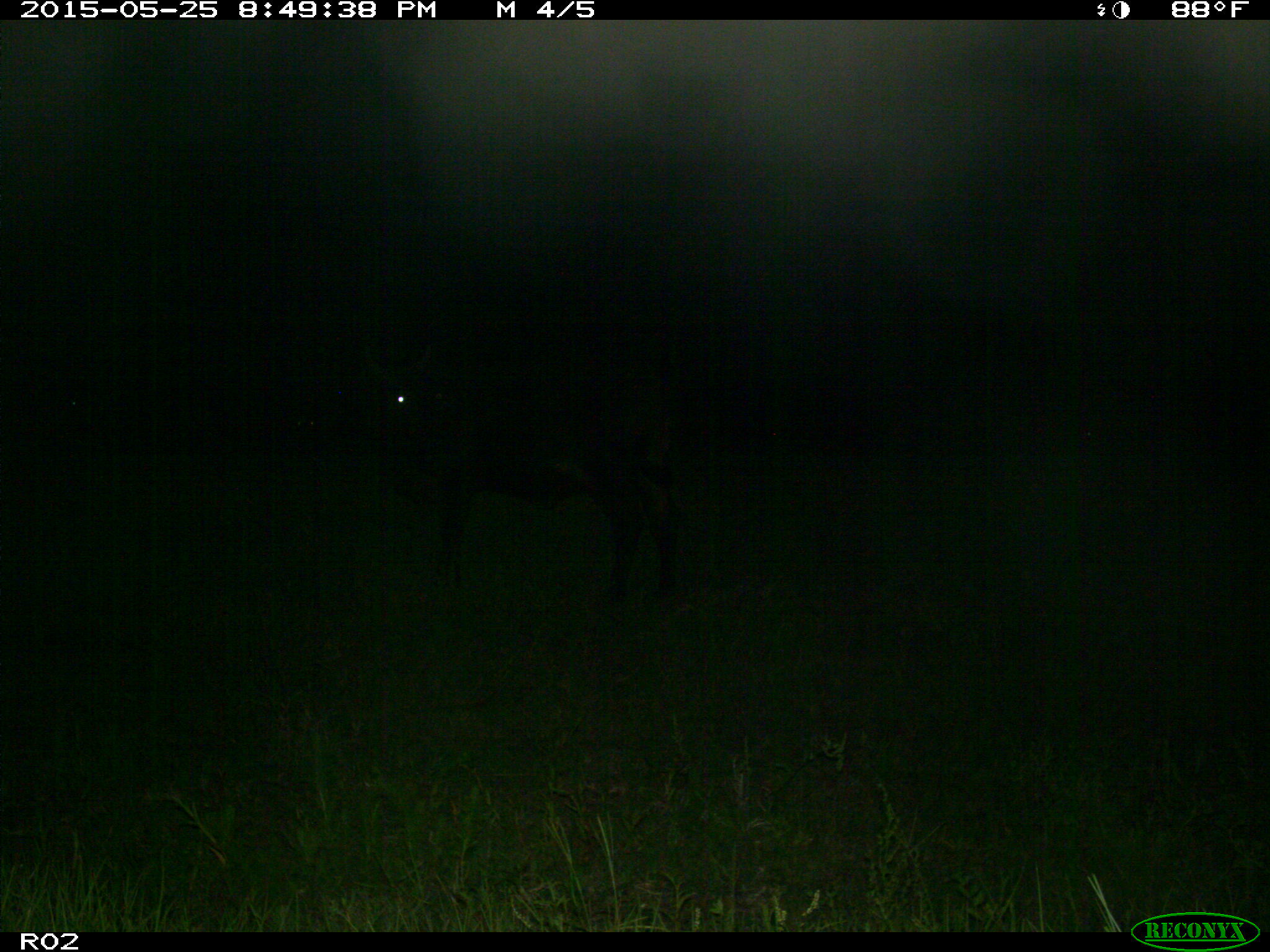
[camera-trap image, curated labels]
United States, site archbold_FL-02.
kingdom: Animalia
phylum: Chordata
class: Mammalia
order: Artiodactyla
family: Bovidae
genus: Bos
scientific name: Bos taurus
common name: domestic cow